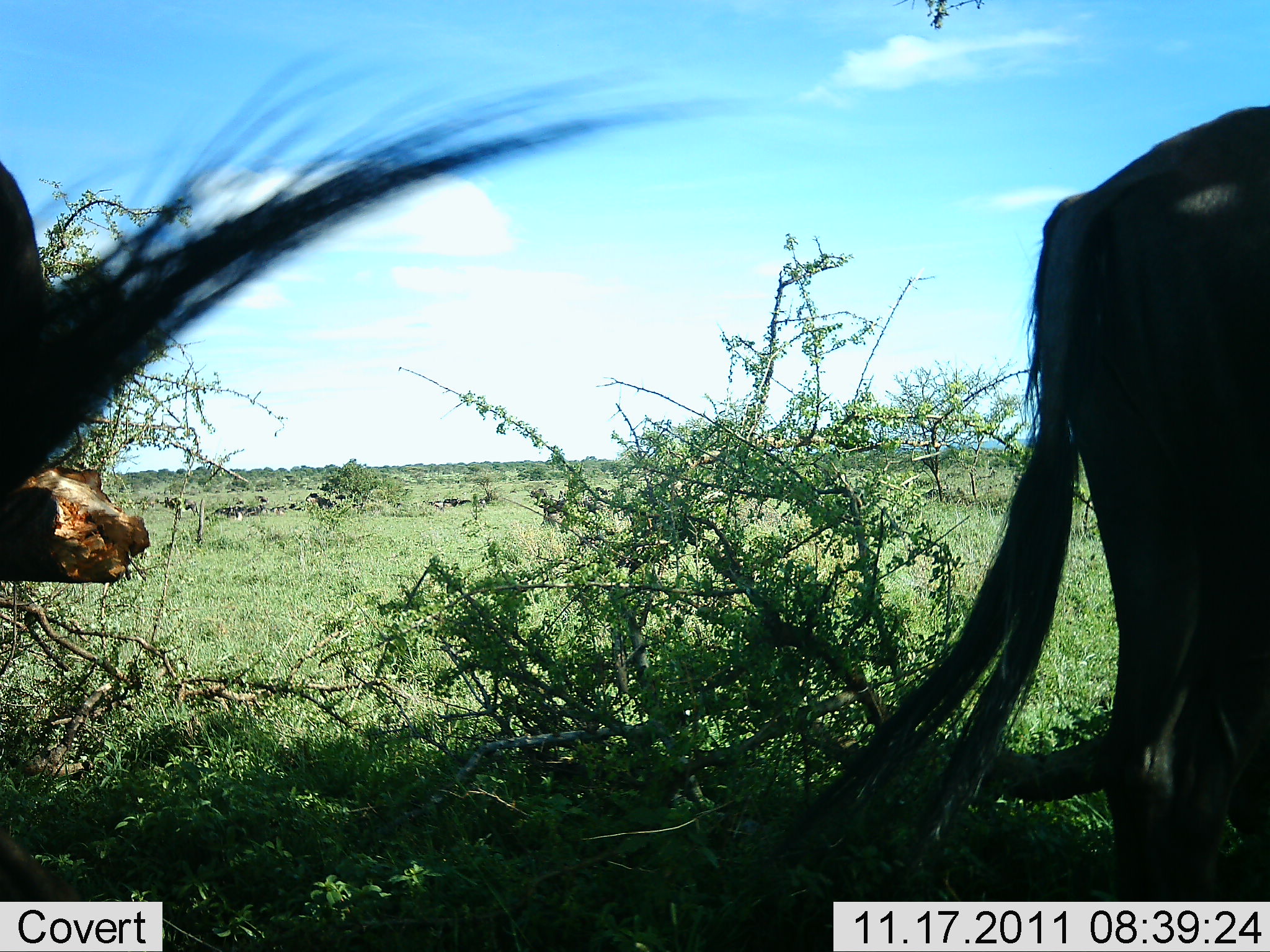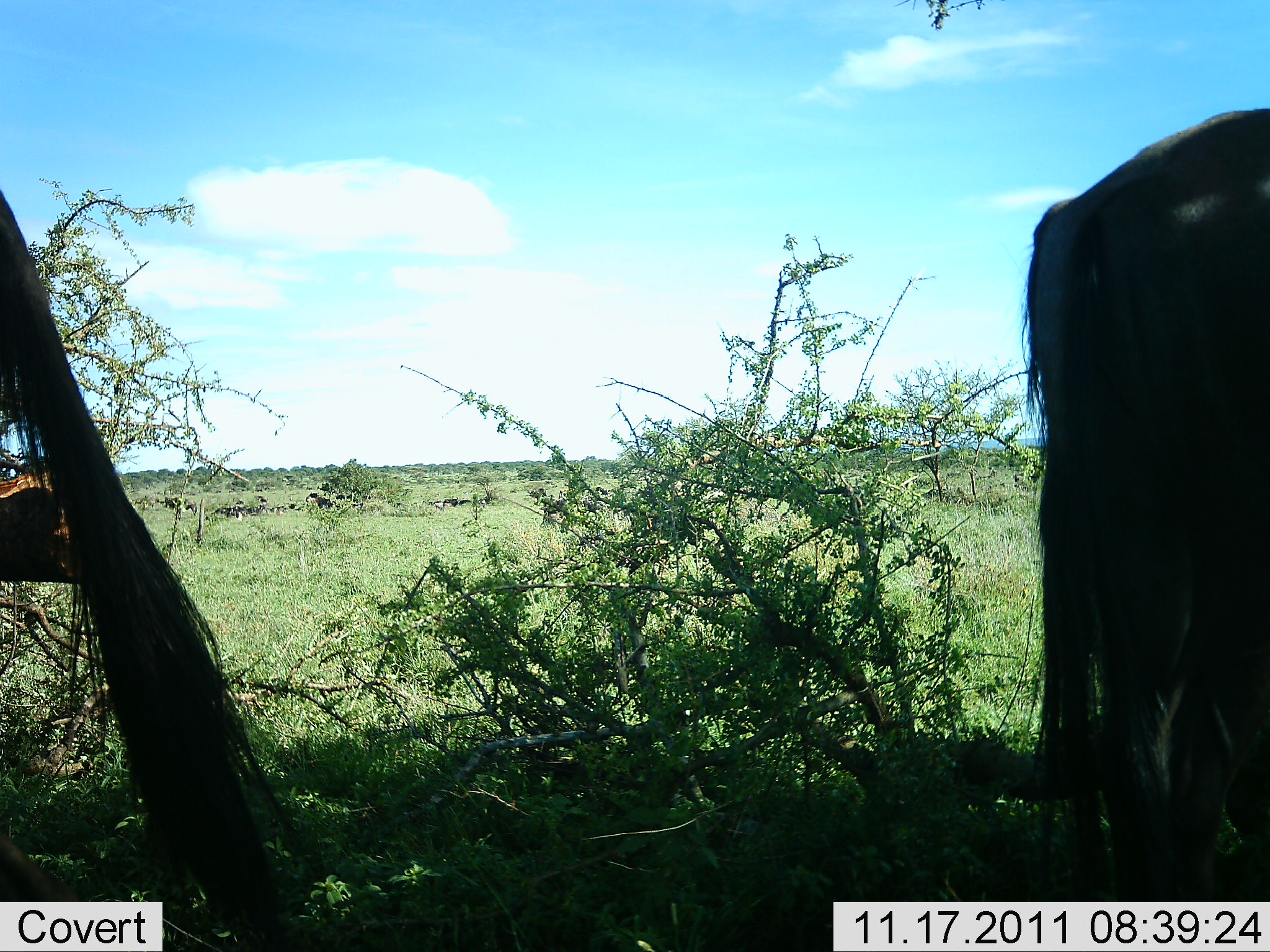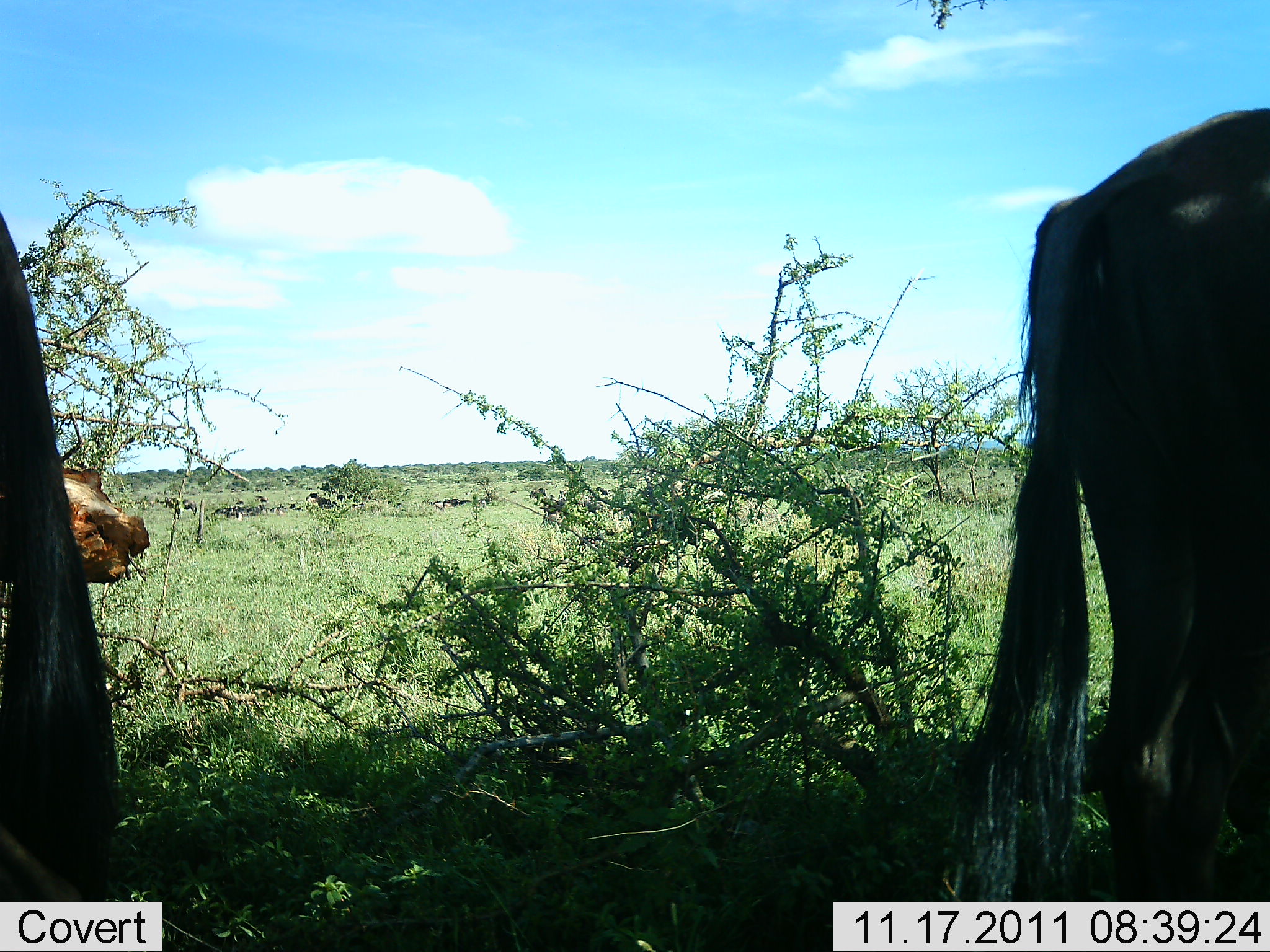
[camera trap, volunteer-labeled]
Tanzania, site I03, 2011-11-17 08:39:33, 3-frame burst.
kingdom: Animalia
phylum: Chordata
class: Mammalia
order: Artiodactyla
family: Bovidae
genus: Connochaetes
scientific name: Connochaetes taurinus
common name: blue wildebeest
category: wildebeest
Wildebeest (blue wildebeest) (Connochaetes taurinus), count 2. Behavior (volunteer vote fractions): standing 69%, resting 8%, moving 15%, interacting 0%. Young present (vote fraction): 0%. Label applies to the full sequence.